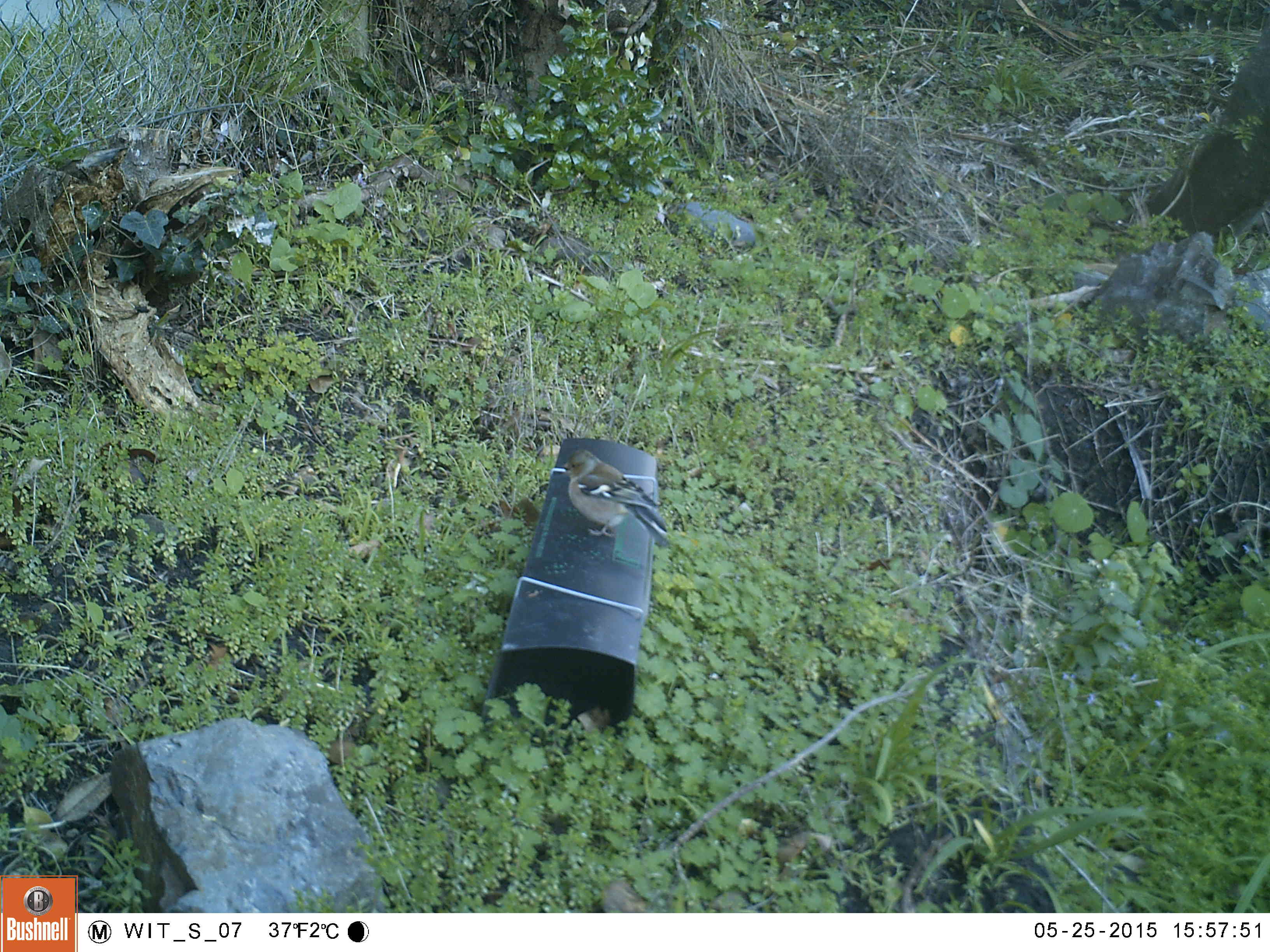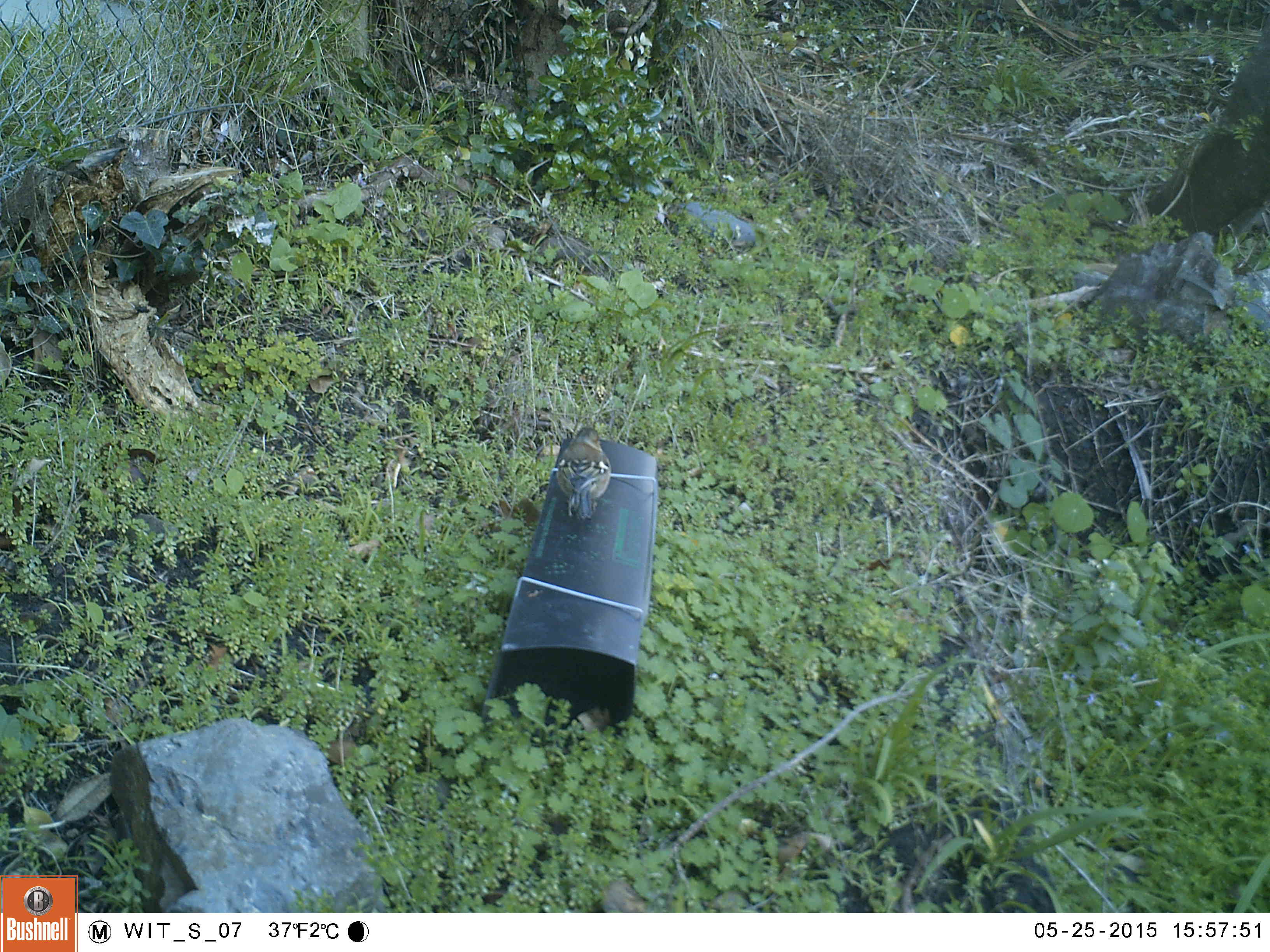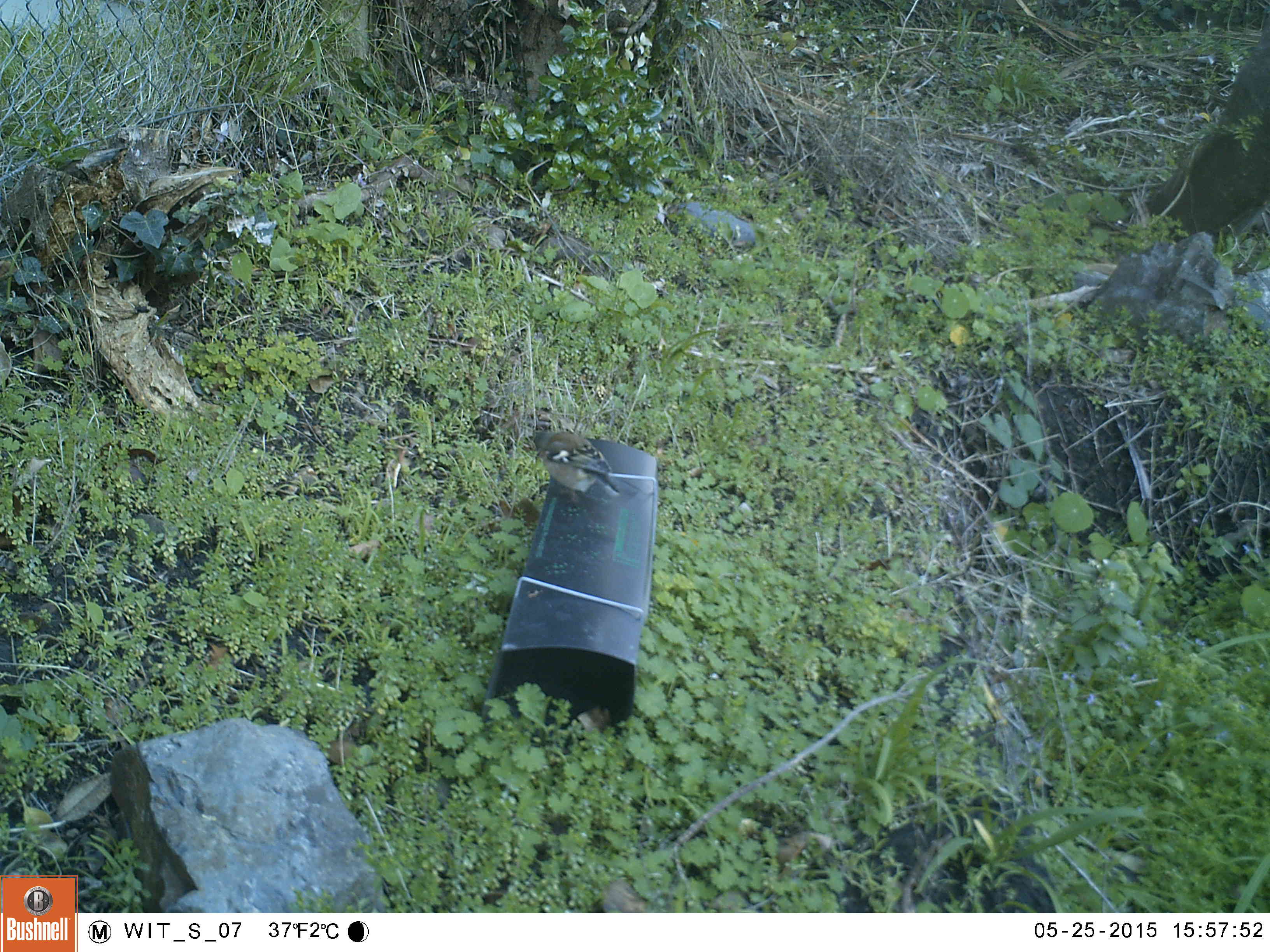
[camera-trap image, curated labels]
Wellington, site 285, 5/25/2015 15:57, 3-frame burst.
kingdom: Animalia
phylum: Chordata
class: Aves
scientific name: Aves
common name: bird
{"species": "bird (Aves)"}